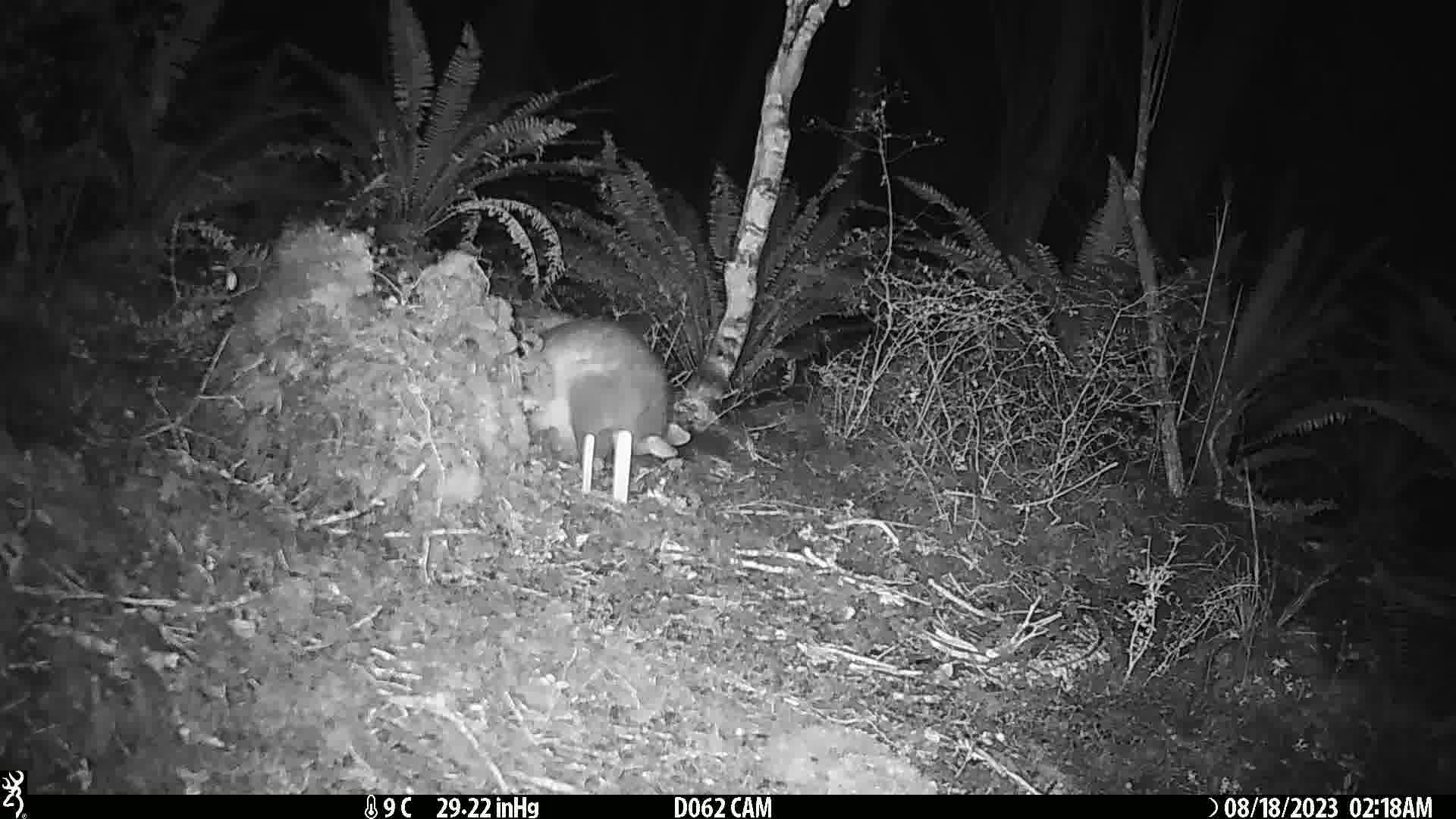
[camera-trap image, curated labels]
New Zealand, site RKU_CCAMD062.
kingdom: Animalia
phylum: Chordata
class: Mammalia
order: Diprotodontia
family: Phalangeridae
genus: Trichosurus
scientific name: Trichosurus vulpecula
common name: common brushtail possum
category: possum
Possum (common brushtail possum) (Trichosurus vulpecula).